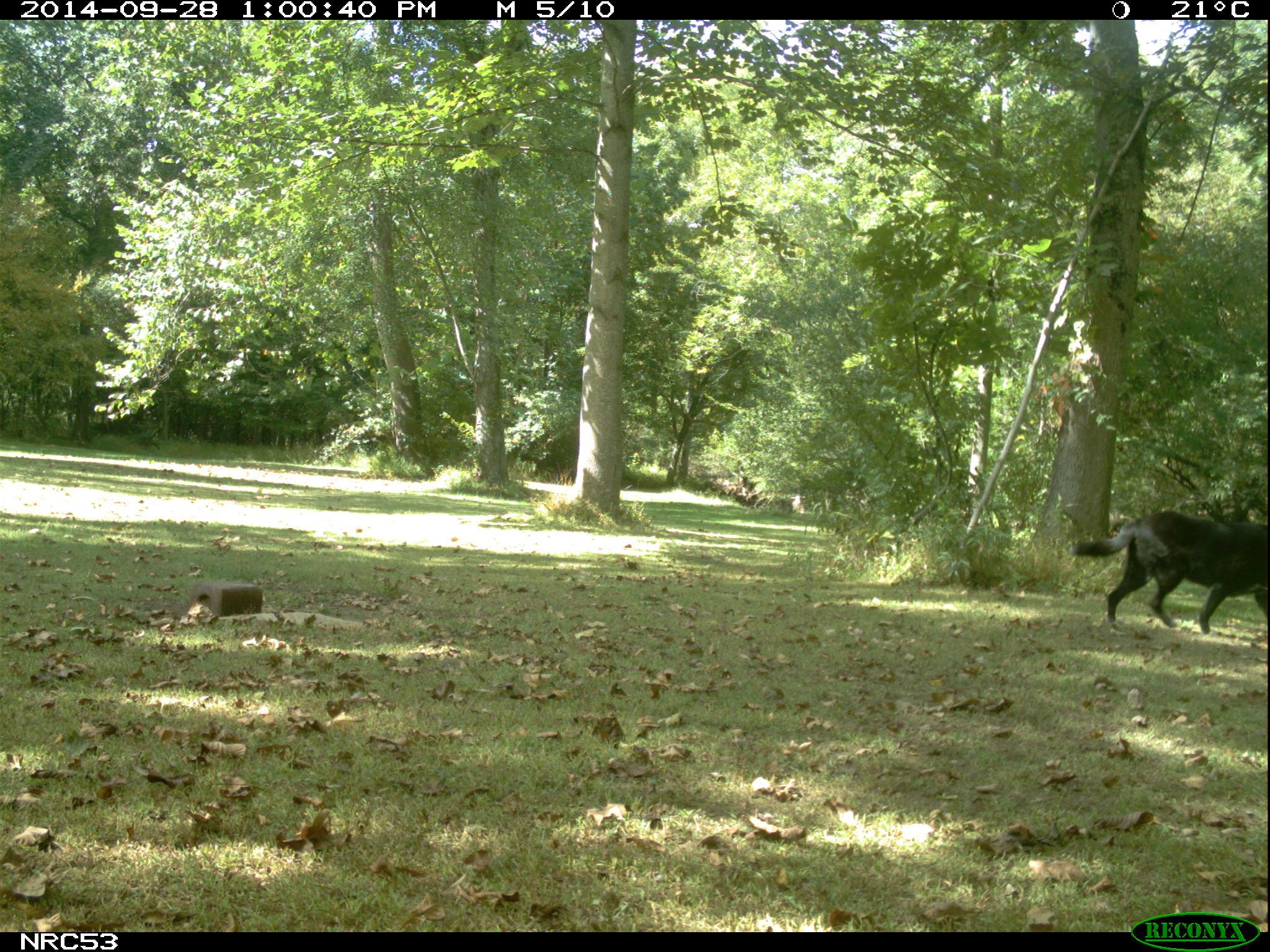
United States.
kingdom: Animalia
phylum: Chordata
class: Mammalia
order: Carnivora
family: Canidae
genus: Canis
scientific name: Canis familiaris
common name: domestic dog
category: Dog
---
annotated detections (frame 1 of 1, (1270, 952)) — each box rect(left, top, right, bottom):
Dog: rect(1070, 492, 1270, 651)